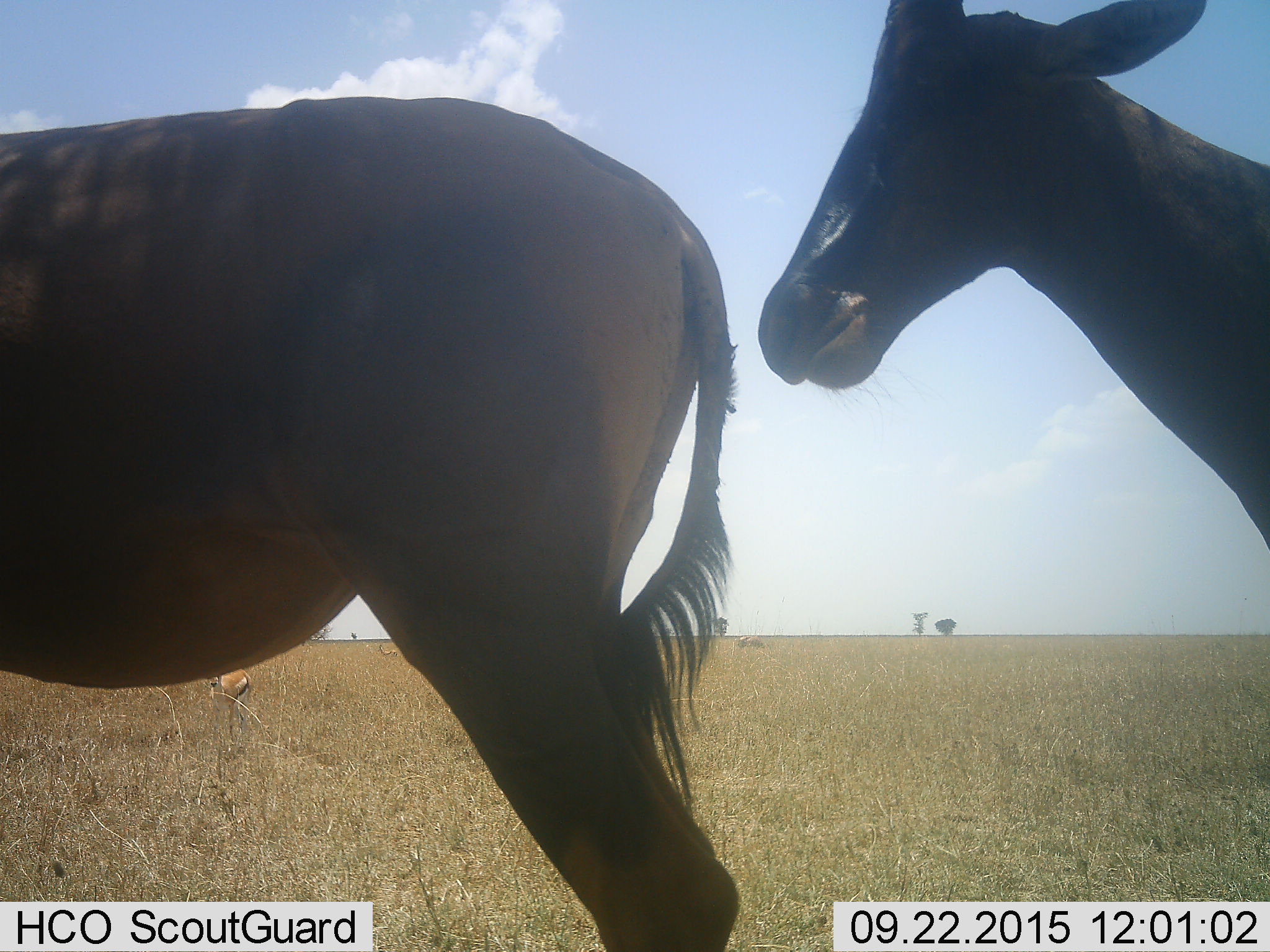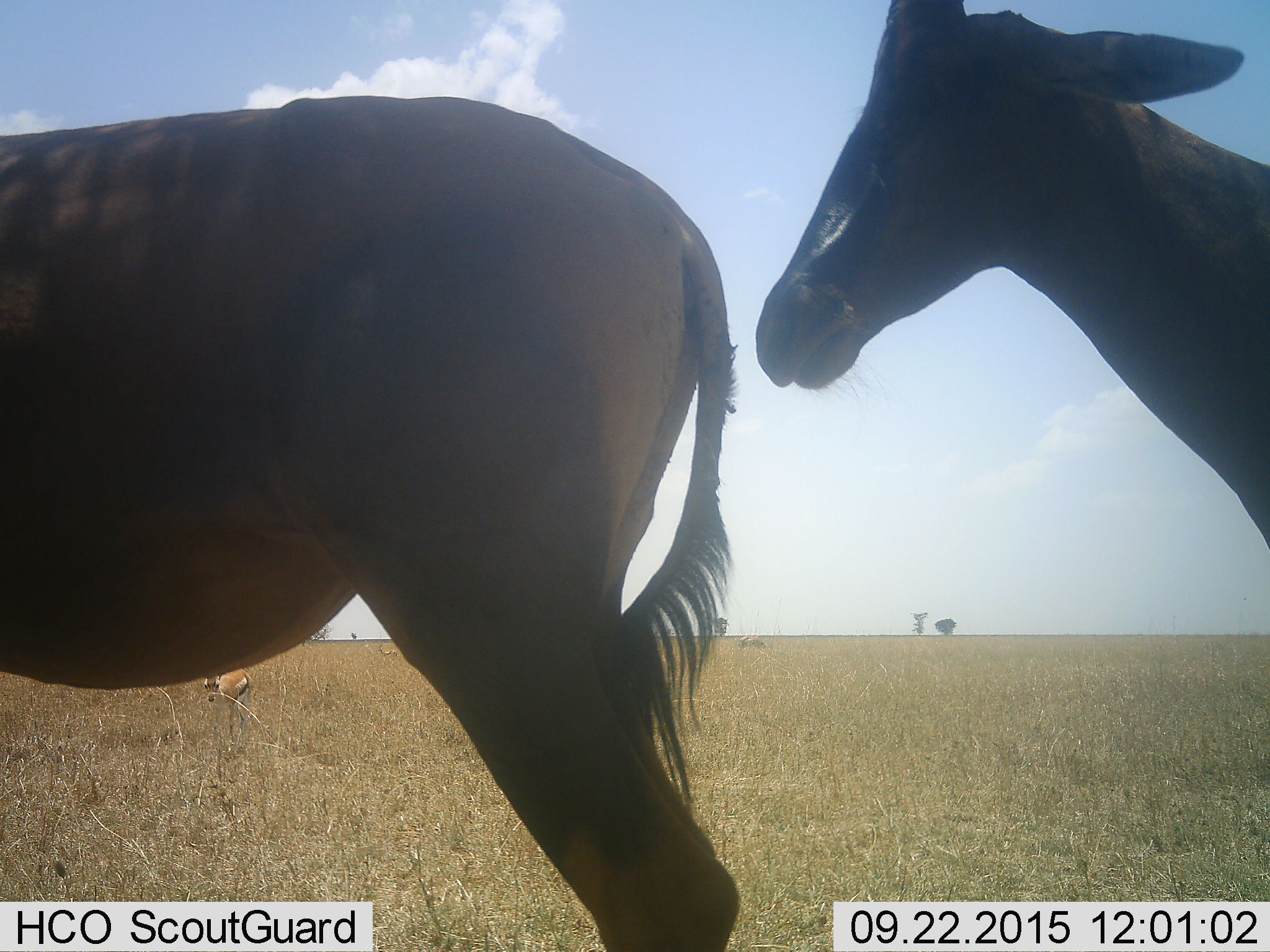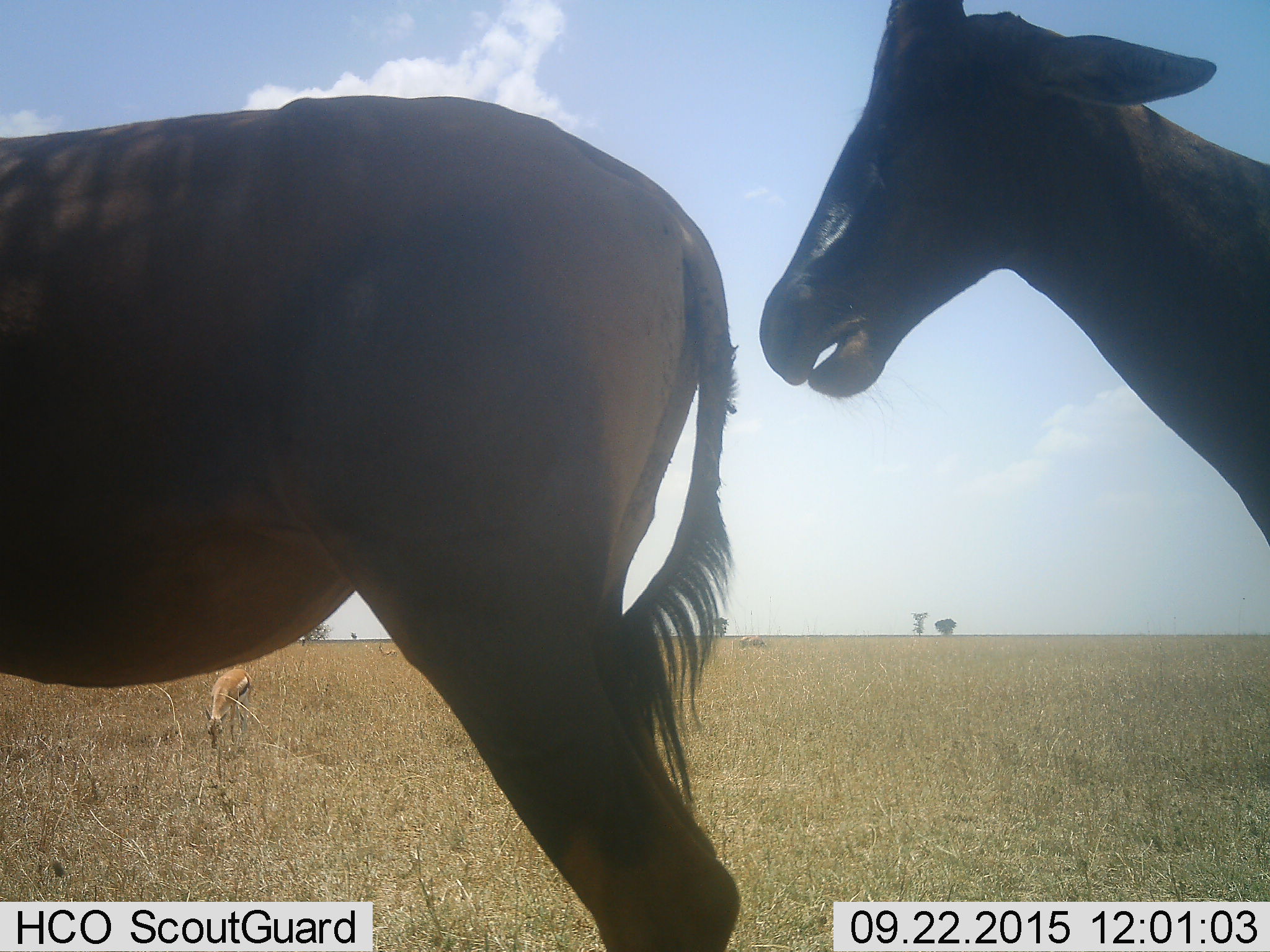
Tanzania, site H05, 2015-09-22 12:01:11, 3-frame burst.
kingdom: Animalia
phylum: Chordata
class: Mammalia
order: Artiodactyla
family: Bovidae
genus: Damaliscus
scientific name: Damaliscus lunatus jimela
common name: topi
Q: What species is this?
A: Topi (Damaliscus lunatus jimela).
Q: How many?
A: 2.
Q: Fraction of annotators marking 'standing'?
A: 80%.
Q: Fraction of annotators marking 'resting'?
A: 0%.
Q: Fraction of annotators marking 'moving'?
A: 0%.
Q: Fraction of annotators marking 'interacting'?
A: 20%.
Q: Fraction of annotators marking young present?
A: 20%.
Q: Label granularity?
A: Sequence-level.